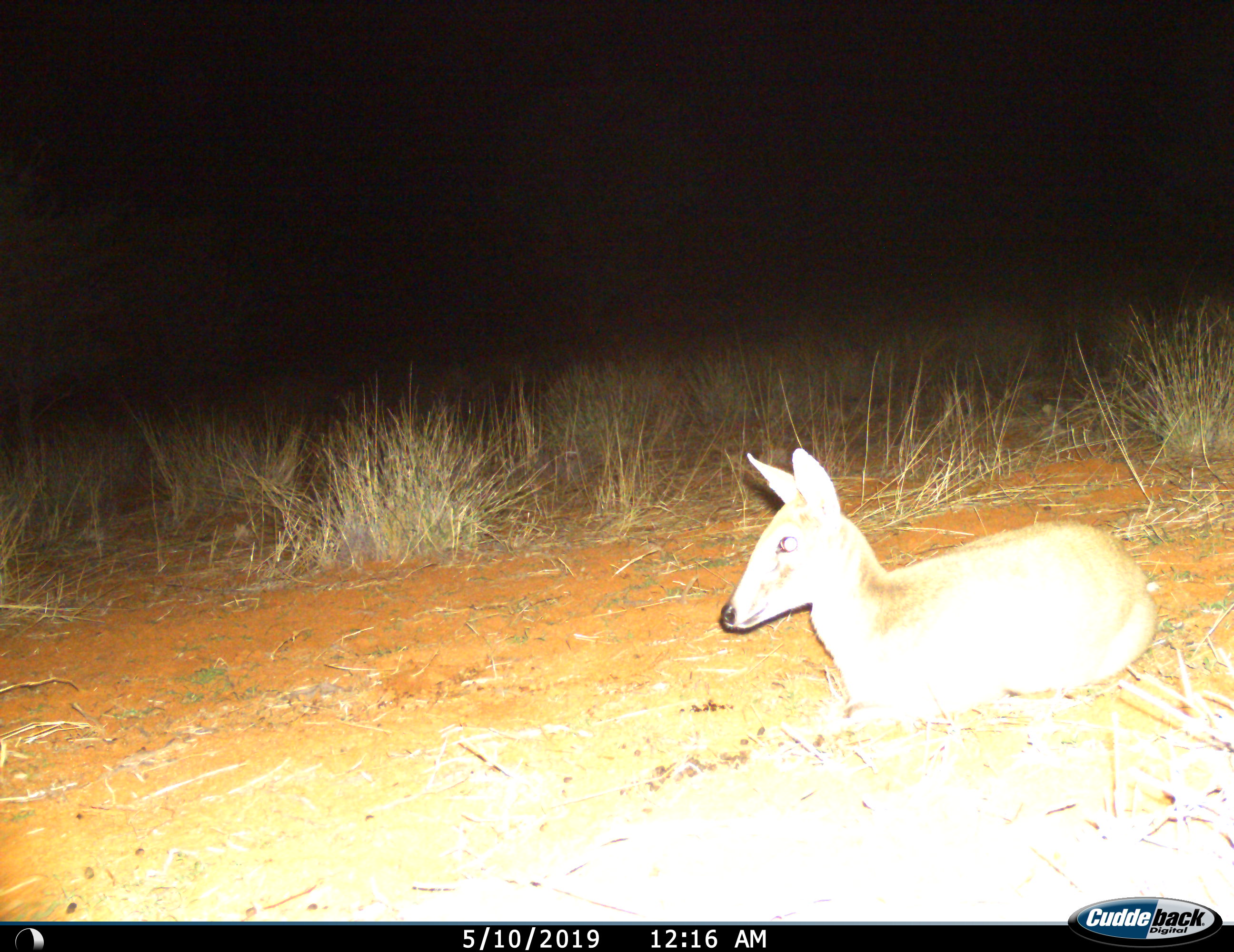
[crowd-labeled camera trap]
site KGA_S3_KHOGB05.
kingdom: Animalia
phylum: Chordata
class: Mammalia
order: Artiodactyla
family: Bovidae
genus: Sylvicapra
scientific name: Sylvicapra grimmia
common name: common duiker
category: duikercommongrey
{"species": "duikercommongrey (common duiker) (Sylvicapra grimmia)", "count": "1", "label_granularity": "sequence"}